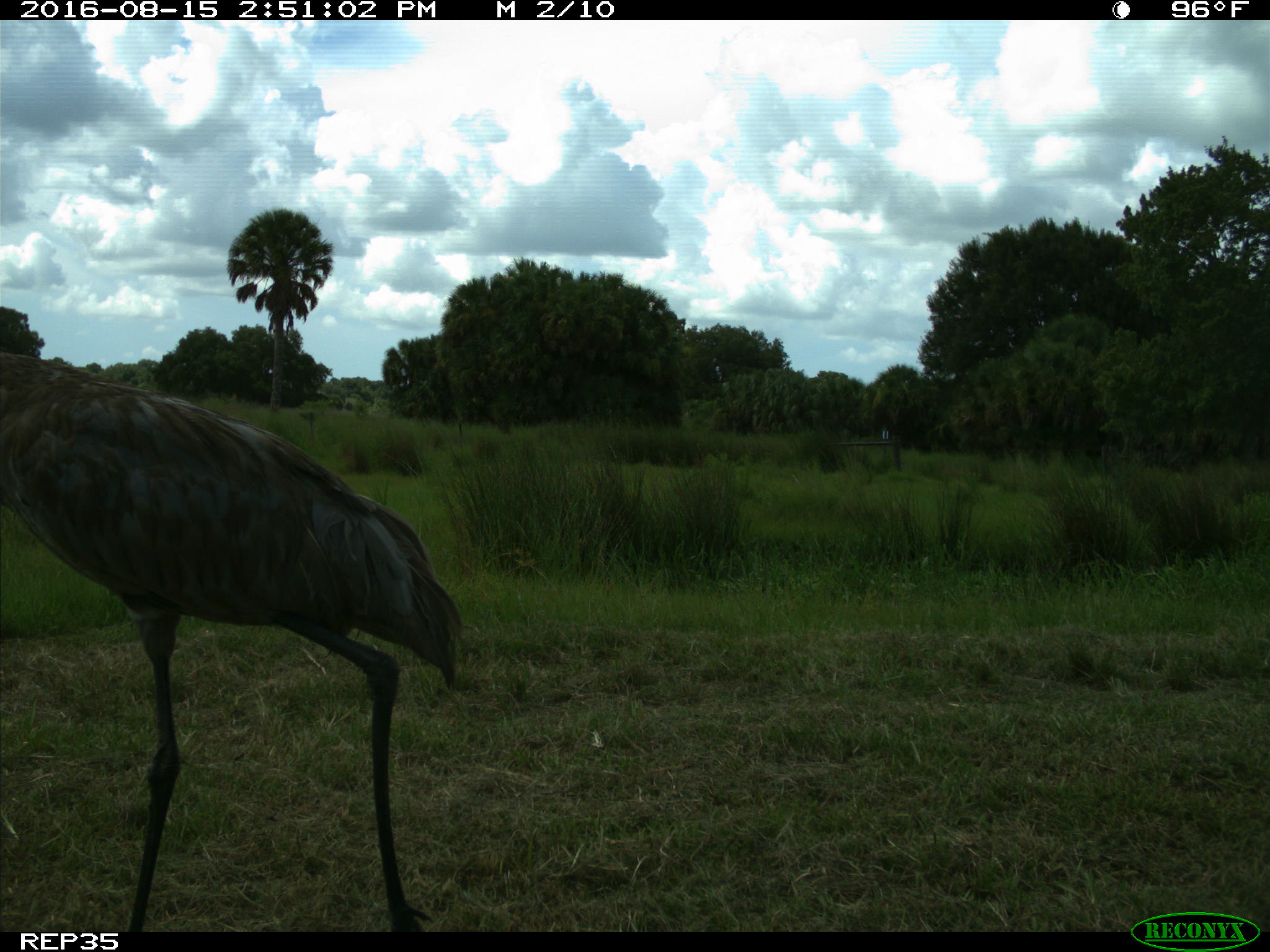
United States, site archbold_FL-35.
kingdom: Animalia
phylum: Chordata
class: Aves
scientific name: Aves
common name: birds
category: unidentified bird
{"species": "unidentified bird (birds) (Aves)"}